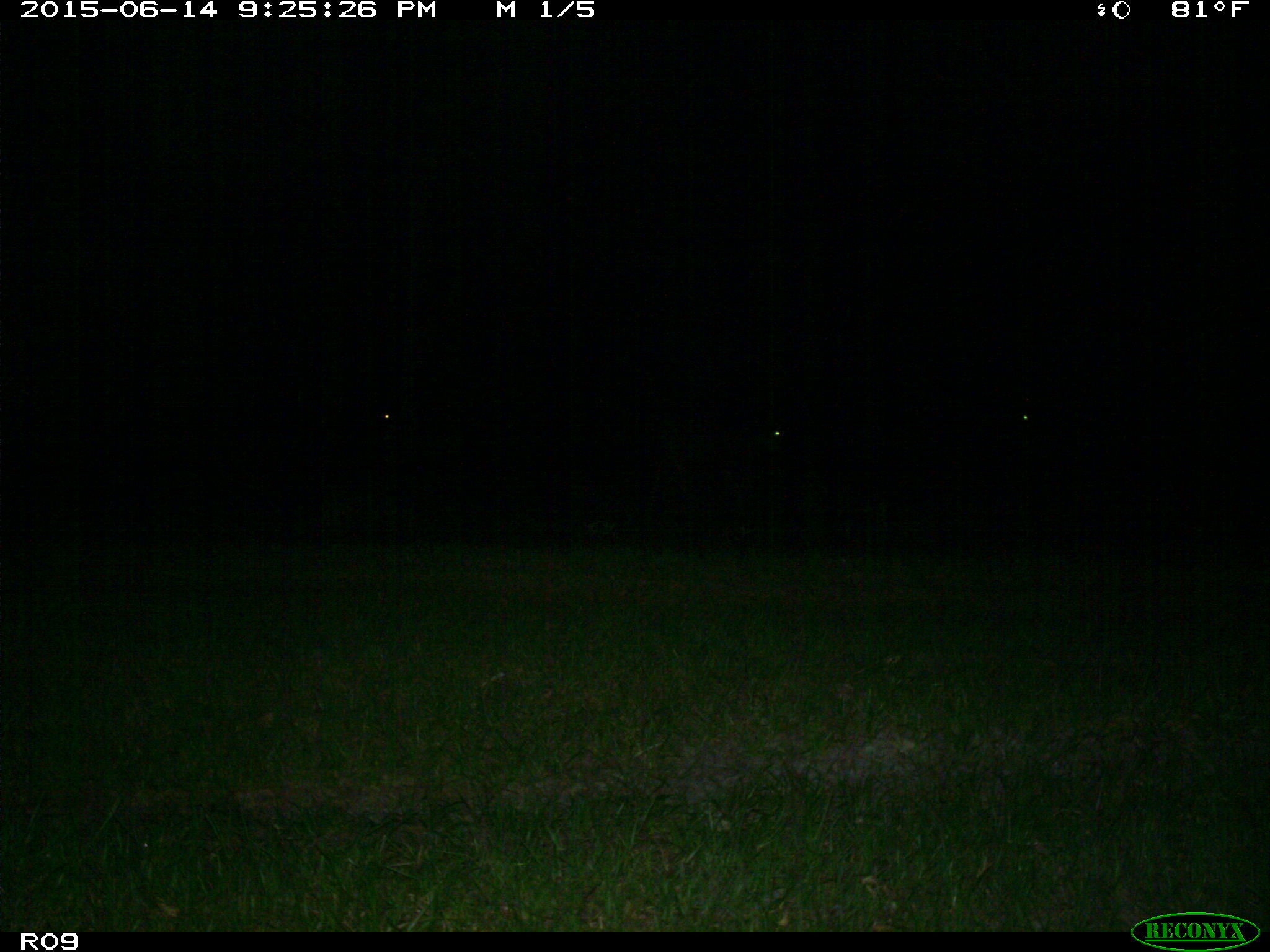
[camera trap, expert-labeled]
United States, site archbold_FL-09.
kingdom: Animalia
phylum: Chordata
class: Mammalia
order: Artiodactyla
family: Bovidae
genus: Bos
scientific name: Bos taurus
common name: domestic cow